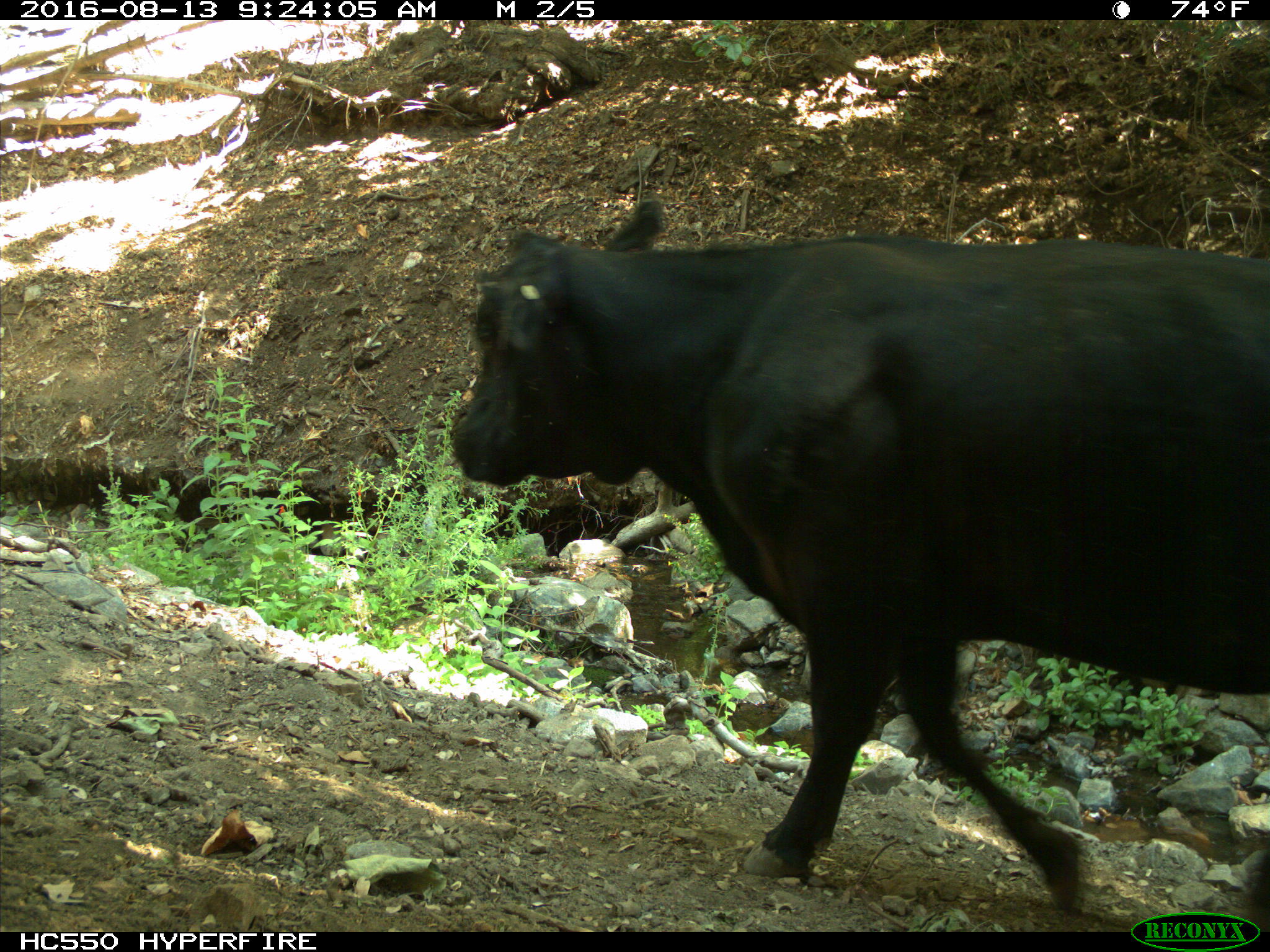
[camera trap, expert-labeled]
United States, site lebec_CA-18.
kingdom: Animalia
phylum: Chordata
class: Mammalia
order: Artiodactyla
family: Bovidae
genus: Bos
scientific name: Bos taurus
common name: domestic cow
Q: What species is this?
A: Bos taurus (domestic cow).